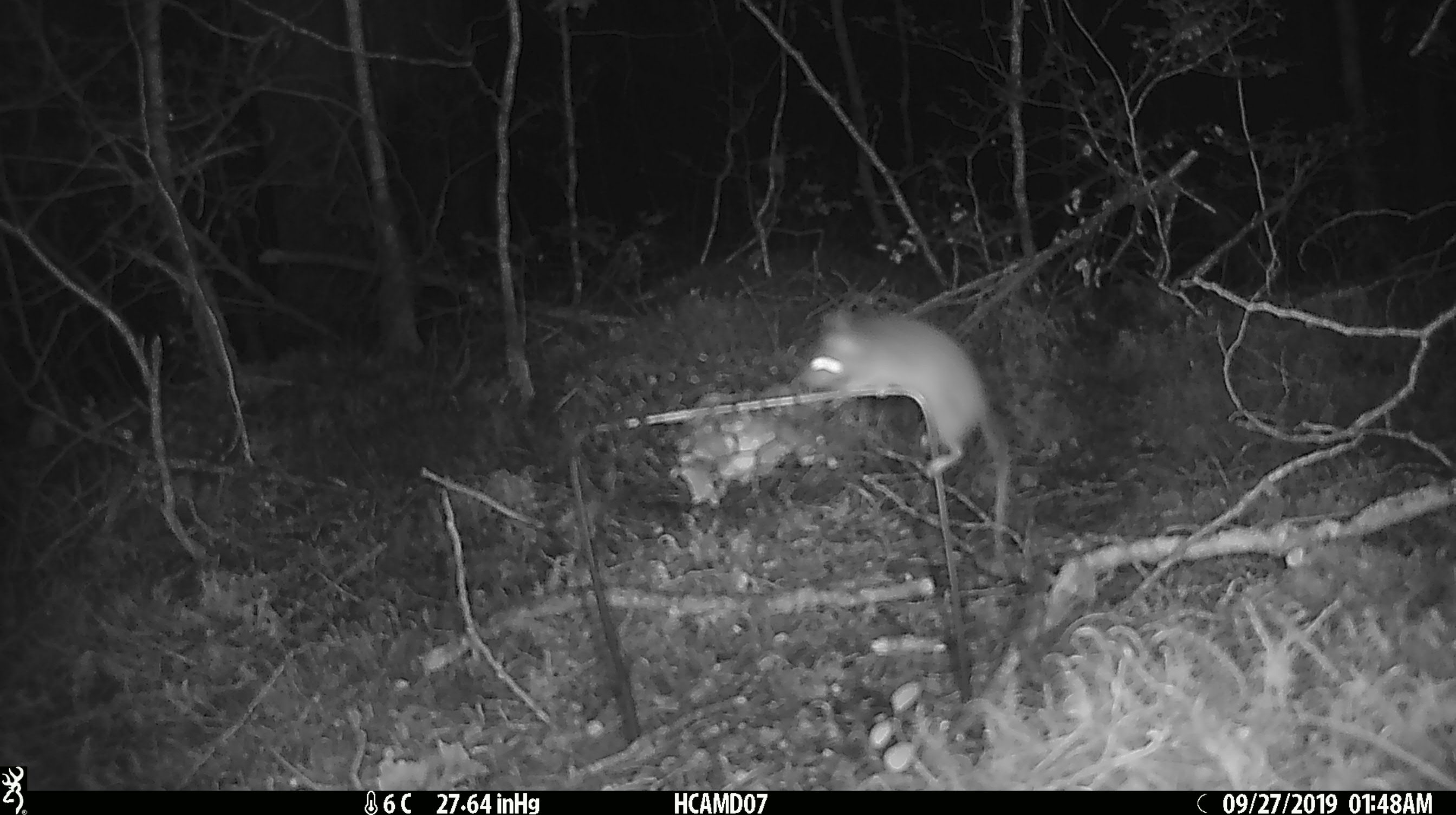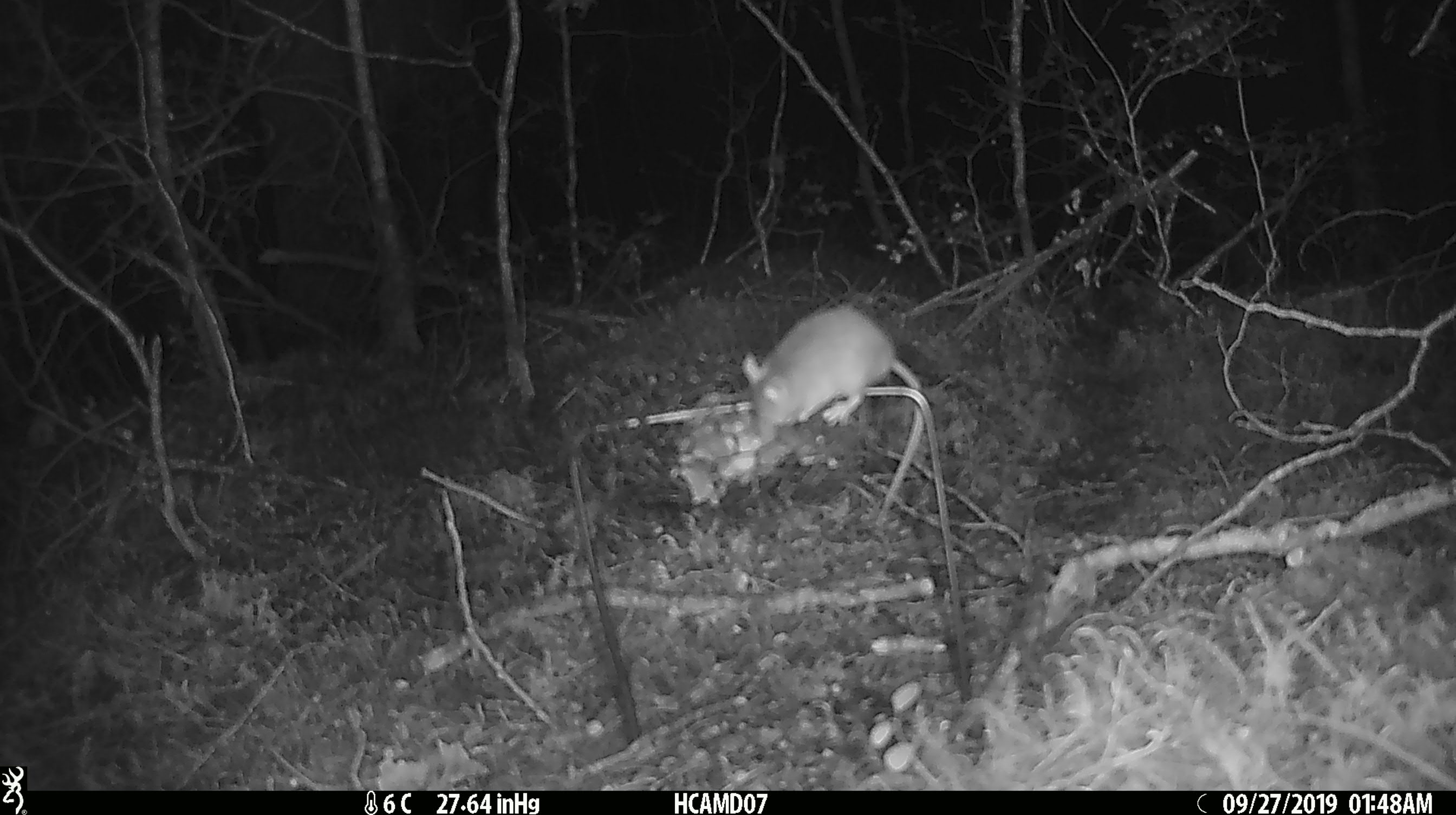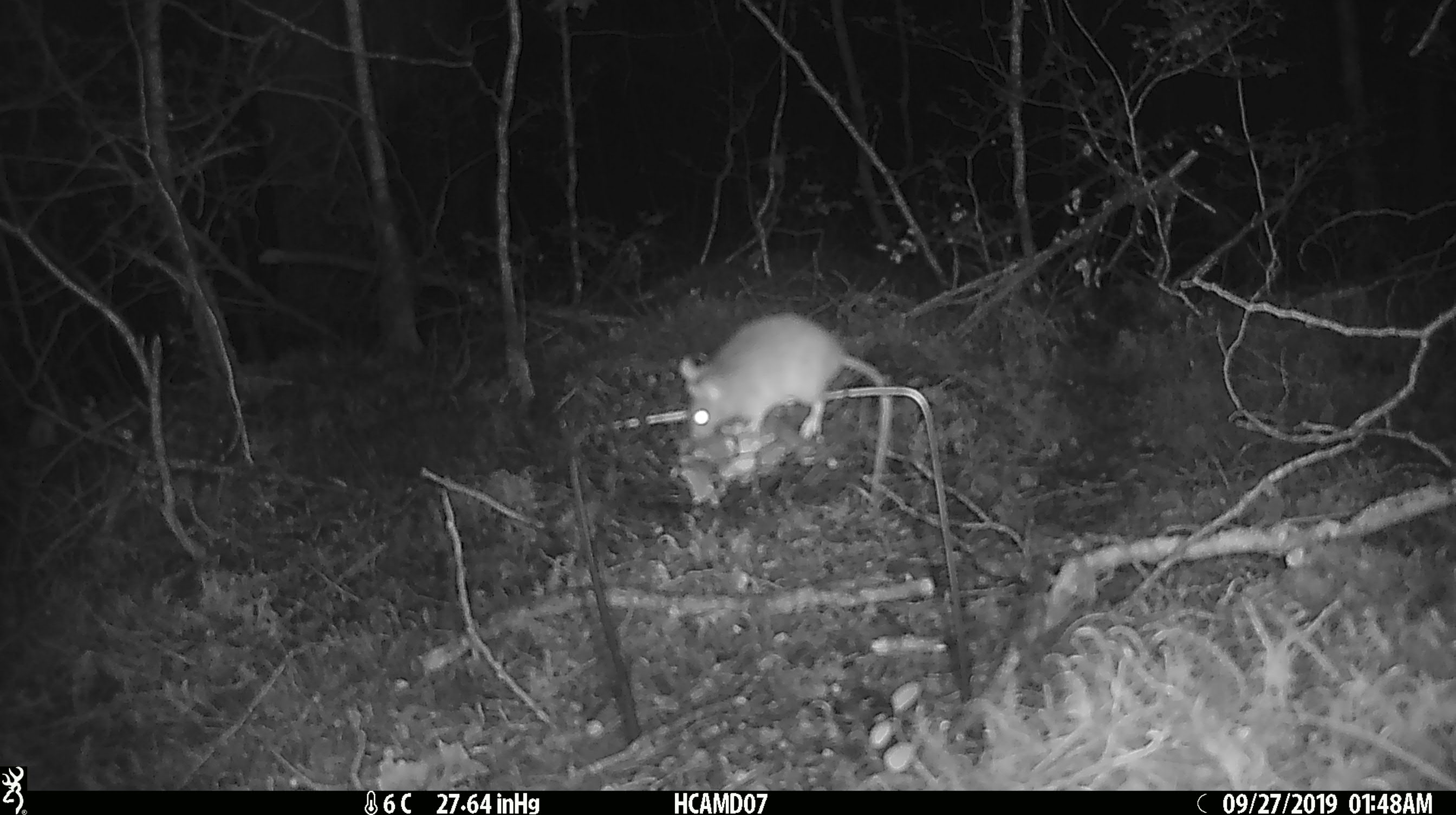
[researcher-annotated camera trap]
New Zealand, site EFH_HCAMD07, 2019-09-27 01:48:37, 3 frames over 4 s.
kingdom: Animalia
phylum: Chordata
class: Mammalia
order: Rodentia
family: Muridae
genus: Mus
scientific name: Mus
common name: mouse